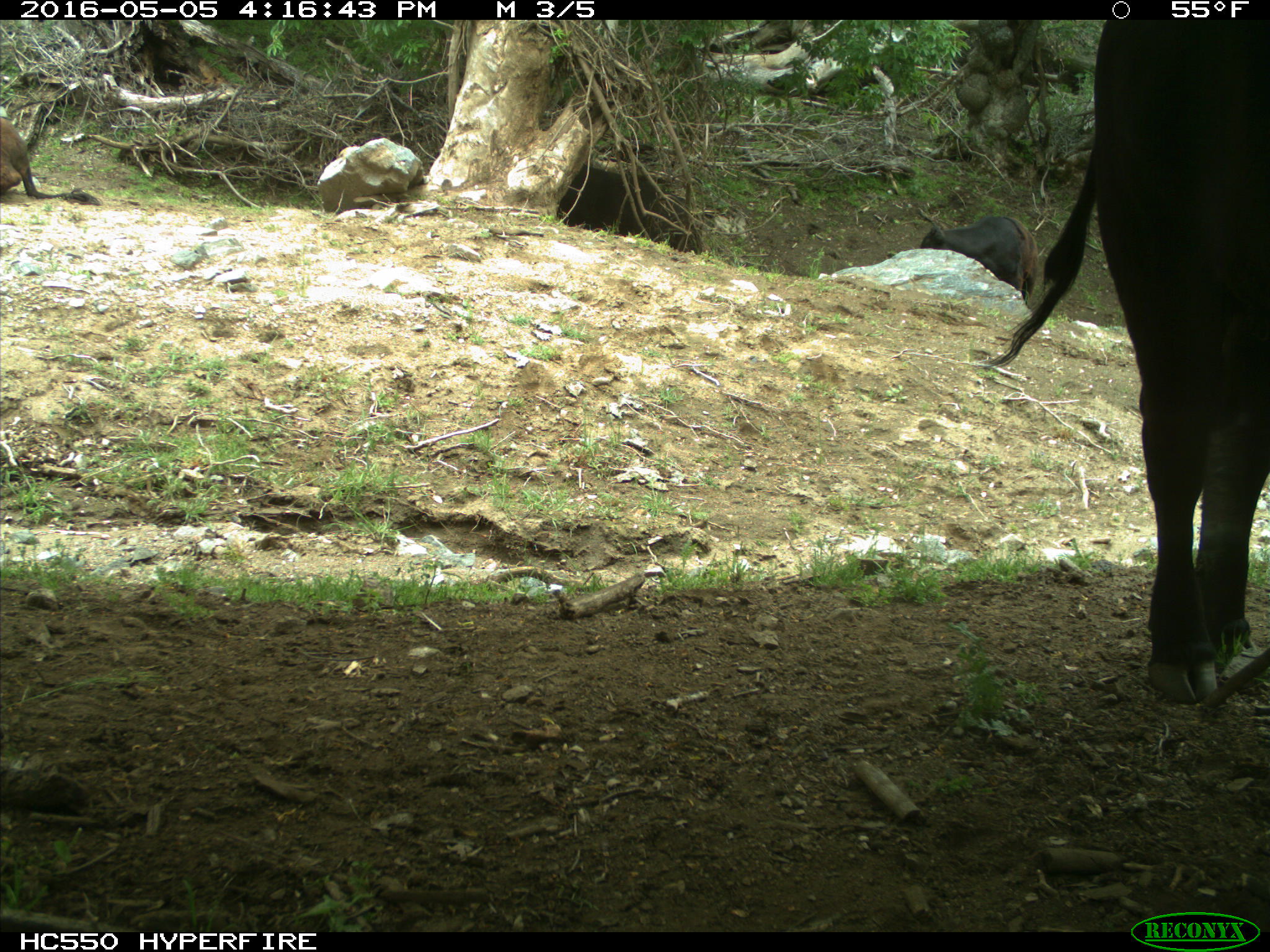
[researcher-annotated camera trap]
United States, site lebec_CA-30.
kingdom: Animalia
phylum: Chordata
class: Mammalia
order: Artiodactyla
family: Bovidae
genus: Bos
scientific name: Bos taurus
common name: domestic cow